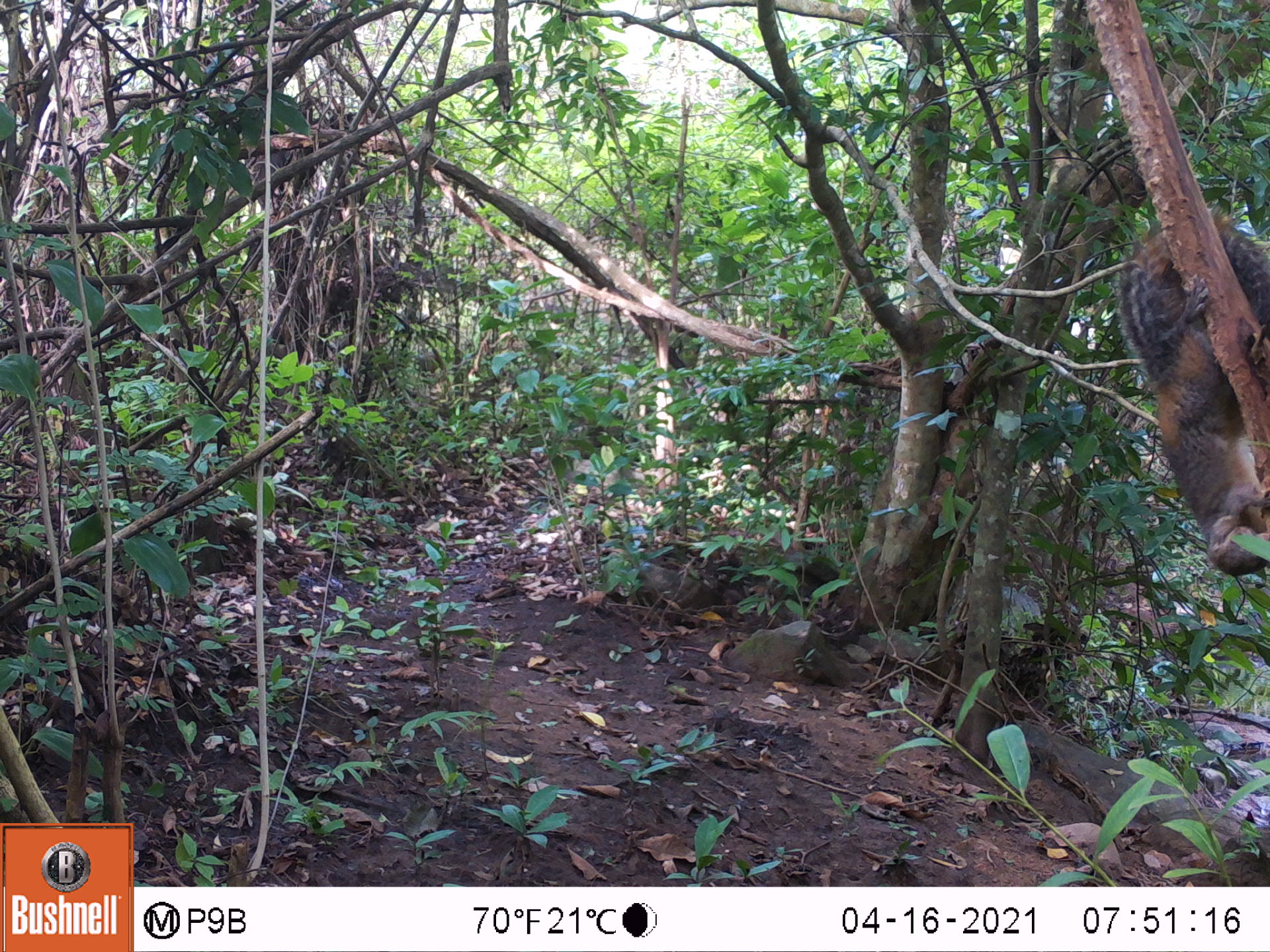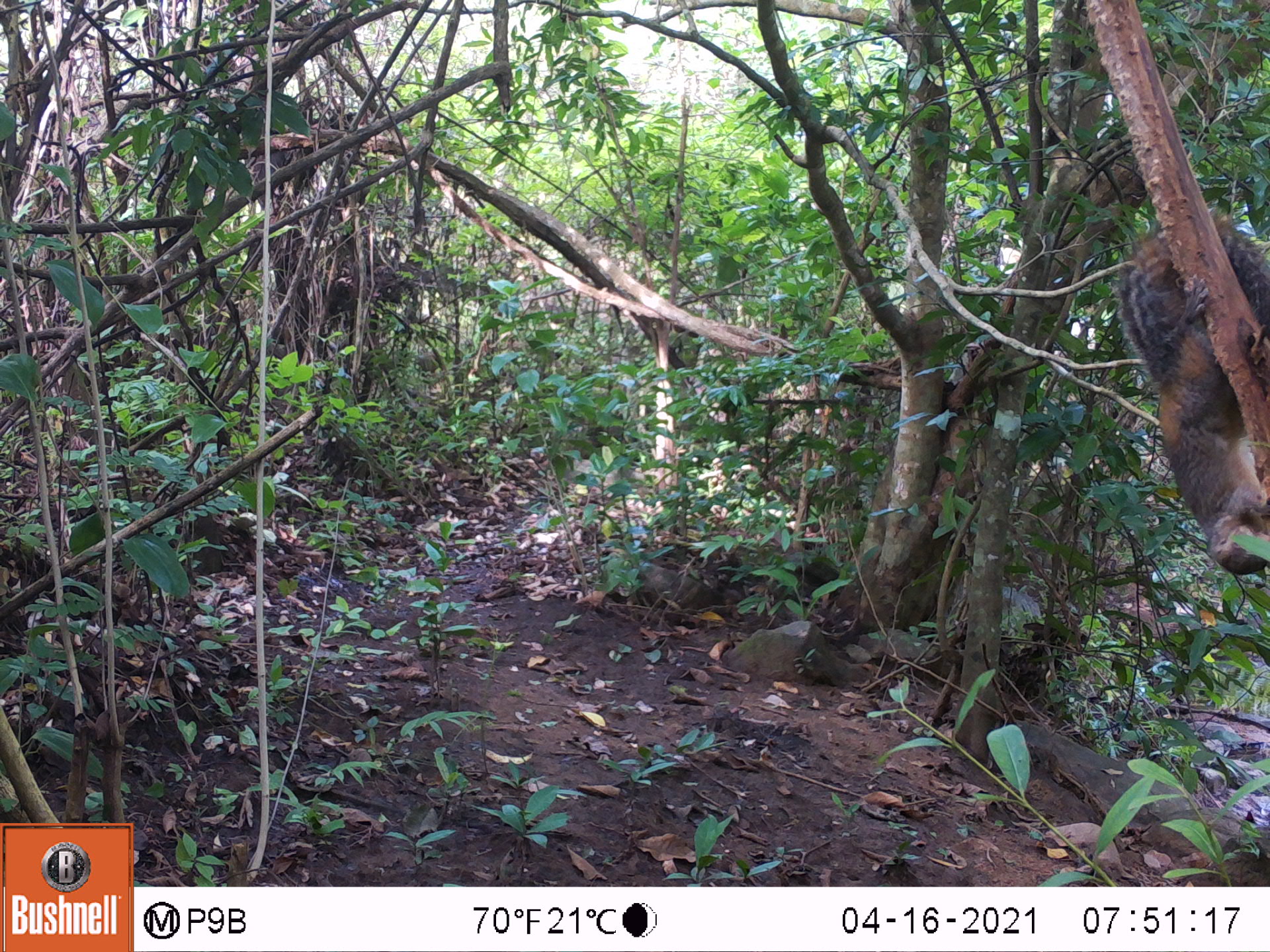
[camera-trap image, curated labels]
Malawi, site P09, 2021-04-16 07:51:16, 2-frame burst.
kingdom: Animalia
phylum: Chordata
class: Mammalia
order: Rodentia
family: Sciuridae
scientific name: Sciuridae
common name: squirrel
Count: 1.